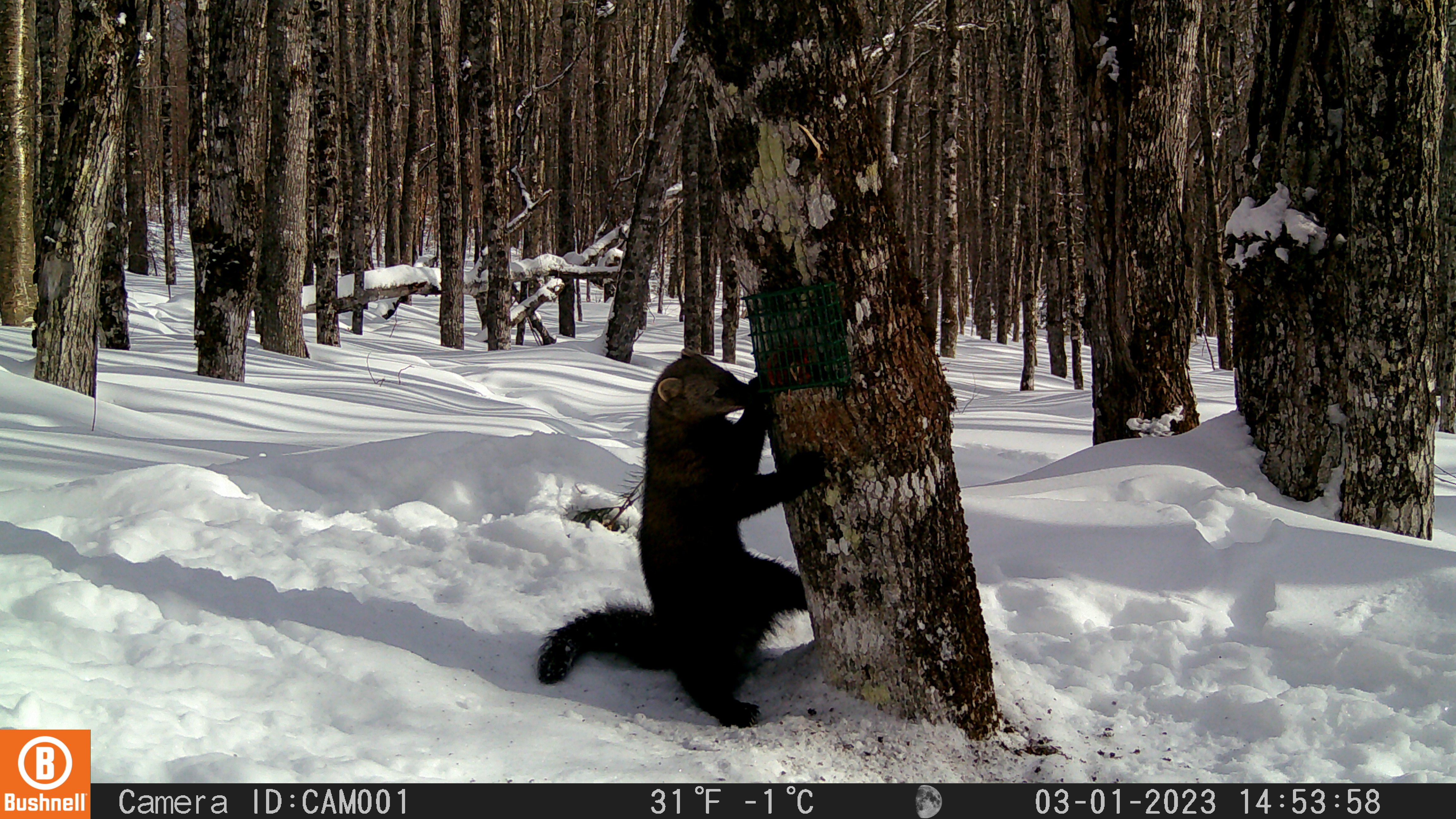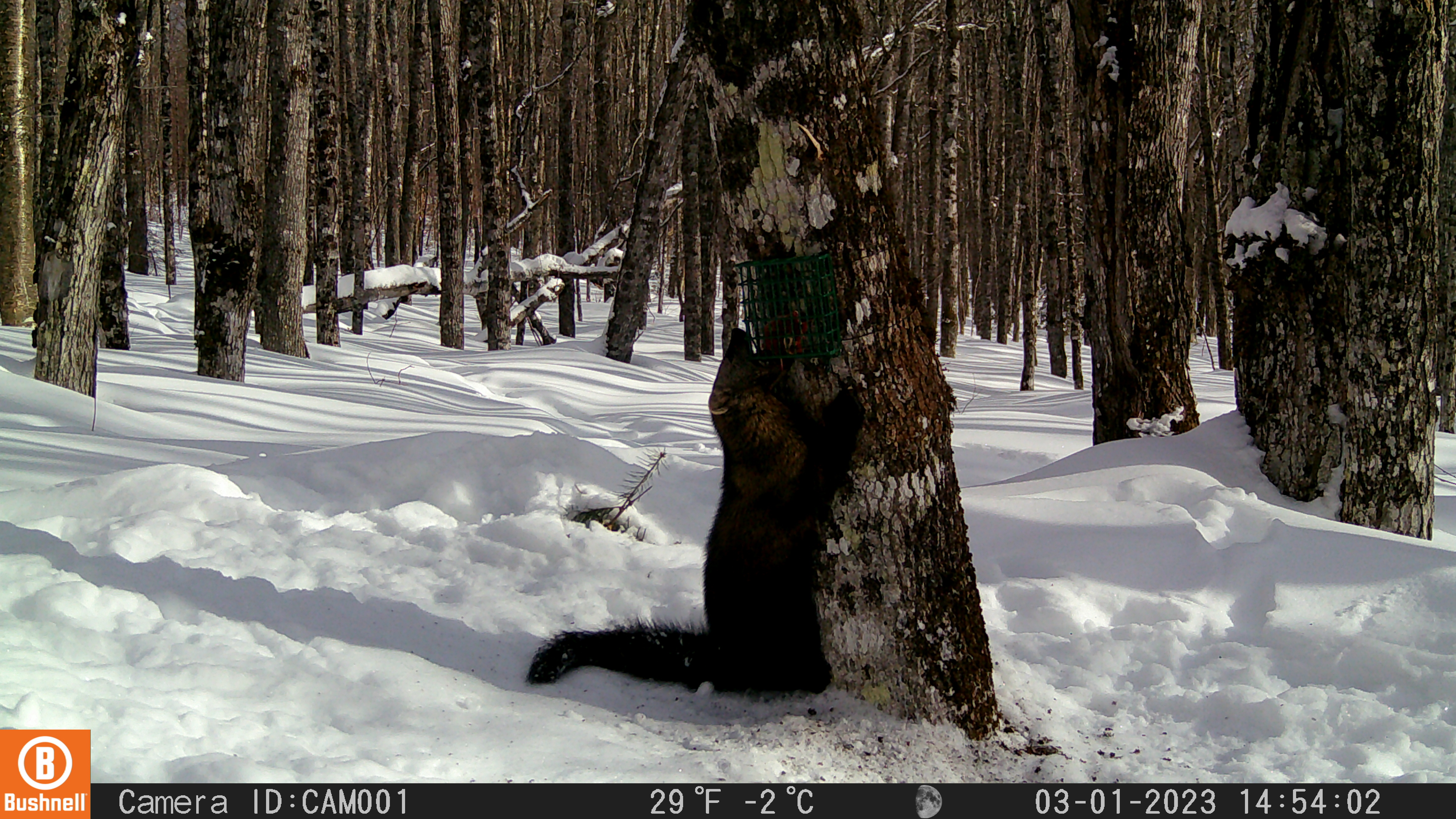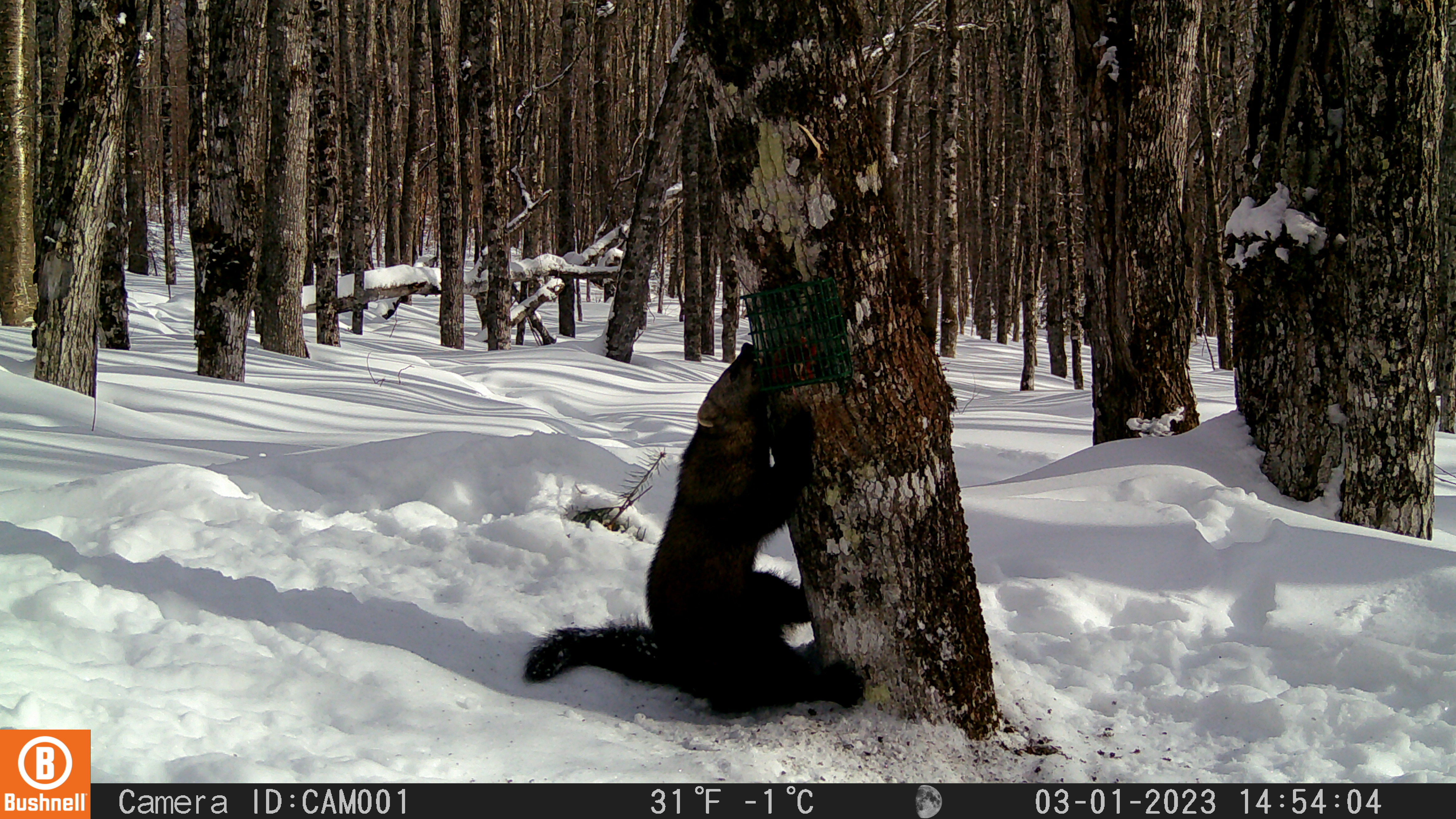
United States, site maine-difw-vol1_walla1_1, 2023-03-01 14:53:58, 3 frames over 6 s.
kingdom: Animalia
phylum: Chordata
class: Mammalia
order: Carnivora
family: Mustelidae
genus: Pekania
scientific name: Pekania pennanti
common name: fisher